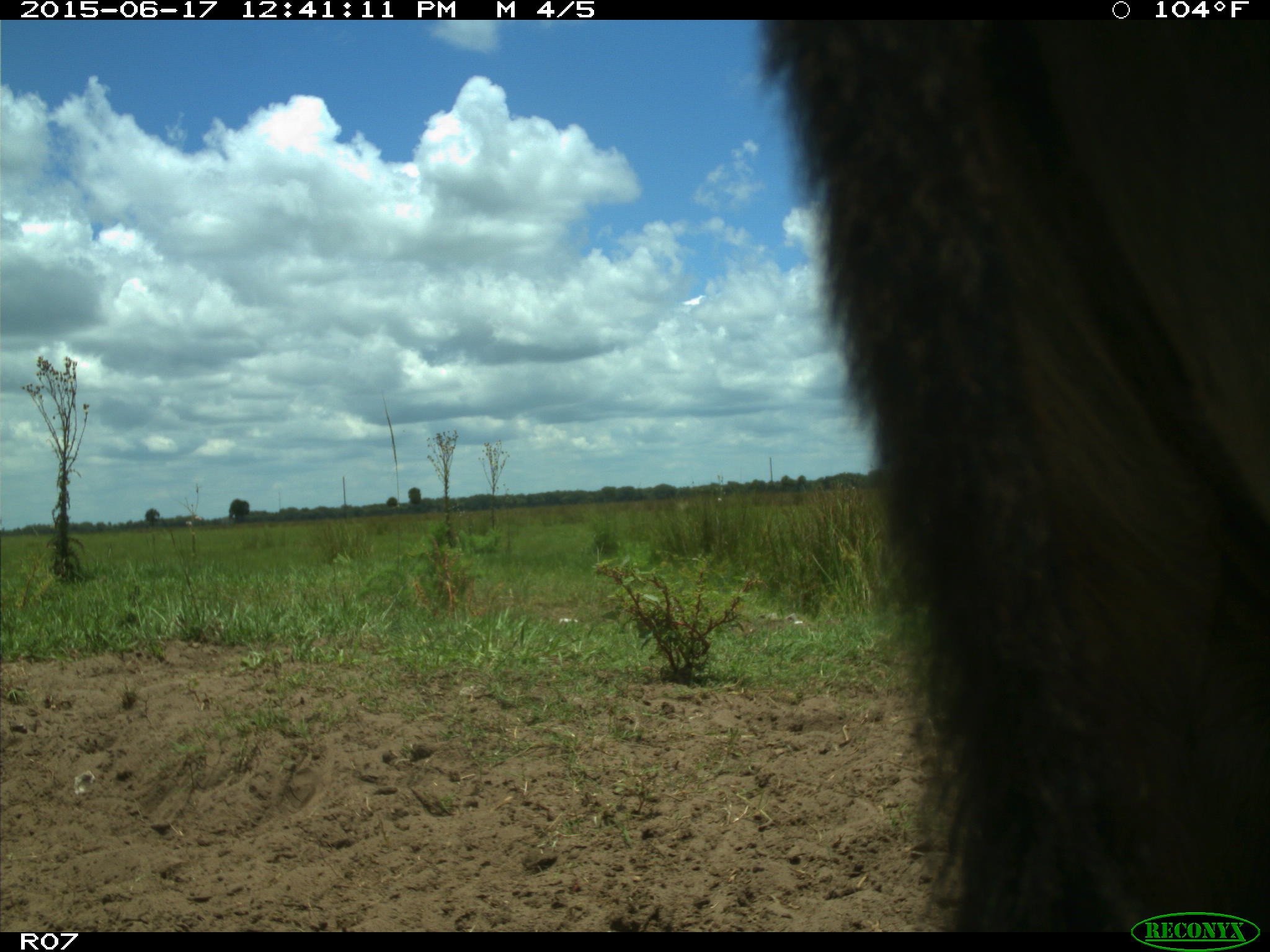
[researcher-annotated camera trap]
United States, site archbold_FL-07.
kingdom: Animalia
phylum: Chordata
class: Mammalia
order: Artiodactyla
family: Bovidae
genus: Bos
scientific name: Bos taurus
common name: domestic cow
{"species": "Bos taurus (domestic cow)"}